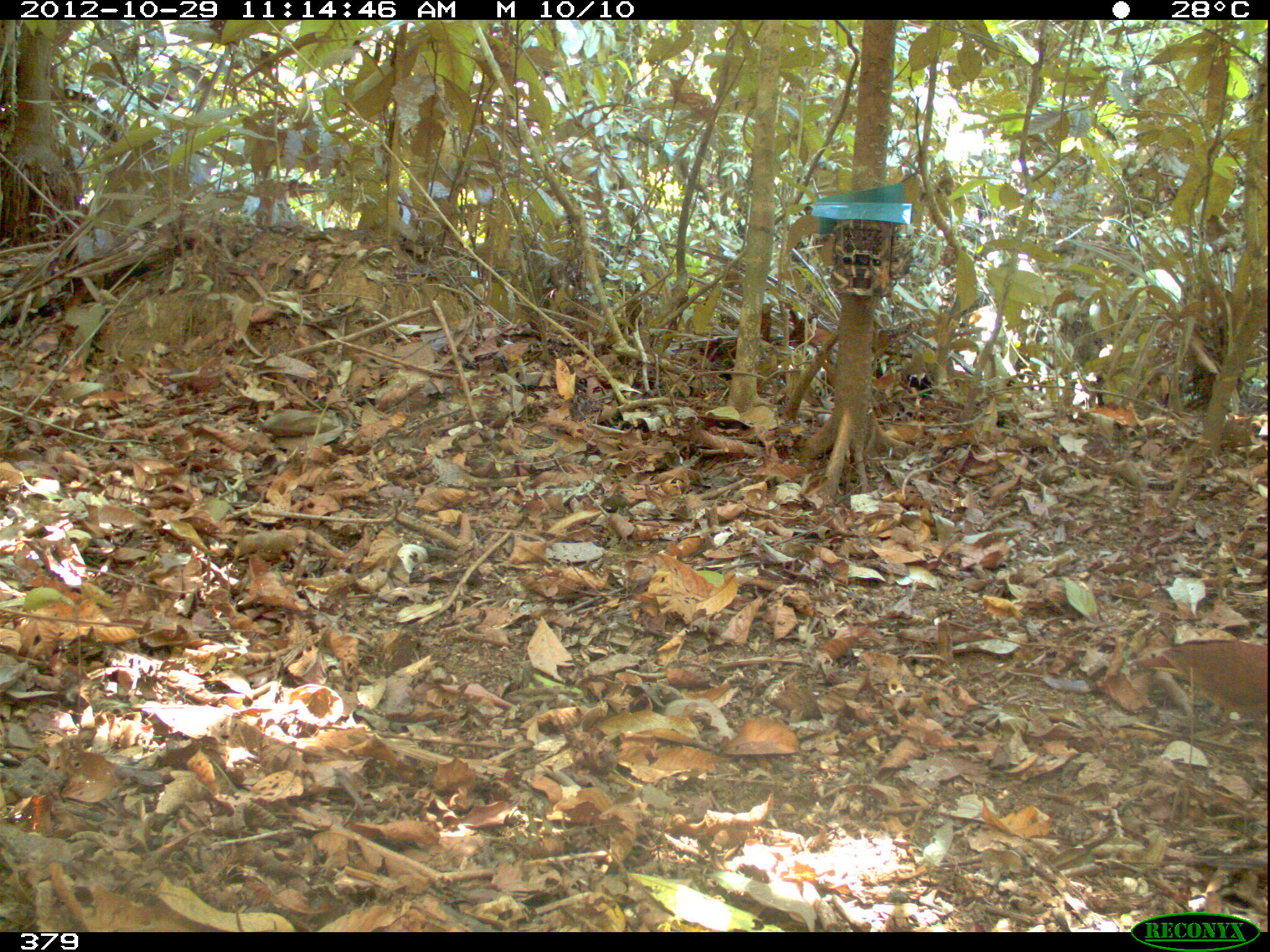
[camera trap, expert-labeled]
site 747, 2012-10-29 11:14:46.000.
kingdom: Animalia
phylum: Chordata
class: Aves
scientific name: Aves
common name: bird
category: unknown bird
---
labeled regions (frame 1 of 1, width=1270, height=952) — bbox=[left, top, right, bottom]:
unknown bird: bbox=[1133, 636, 1269, 760]